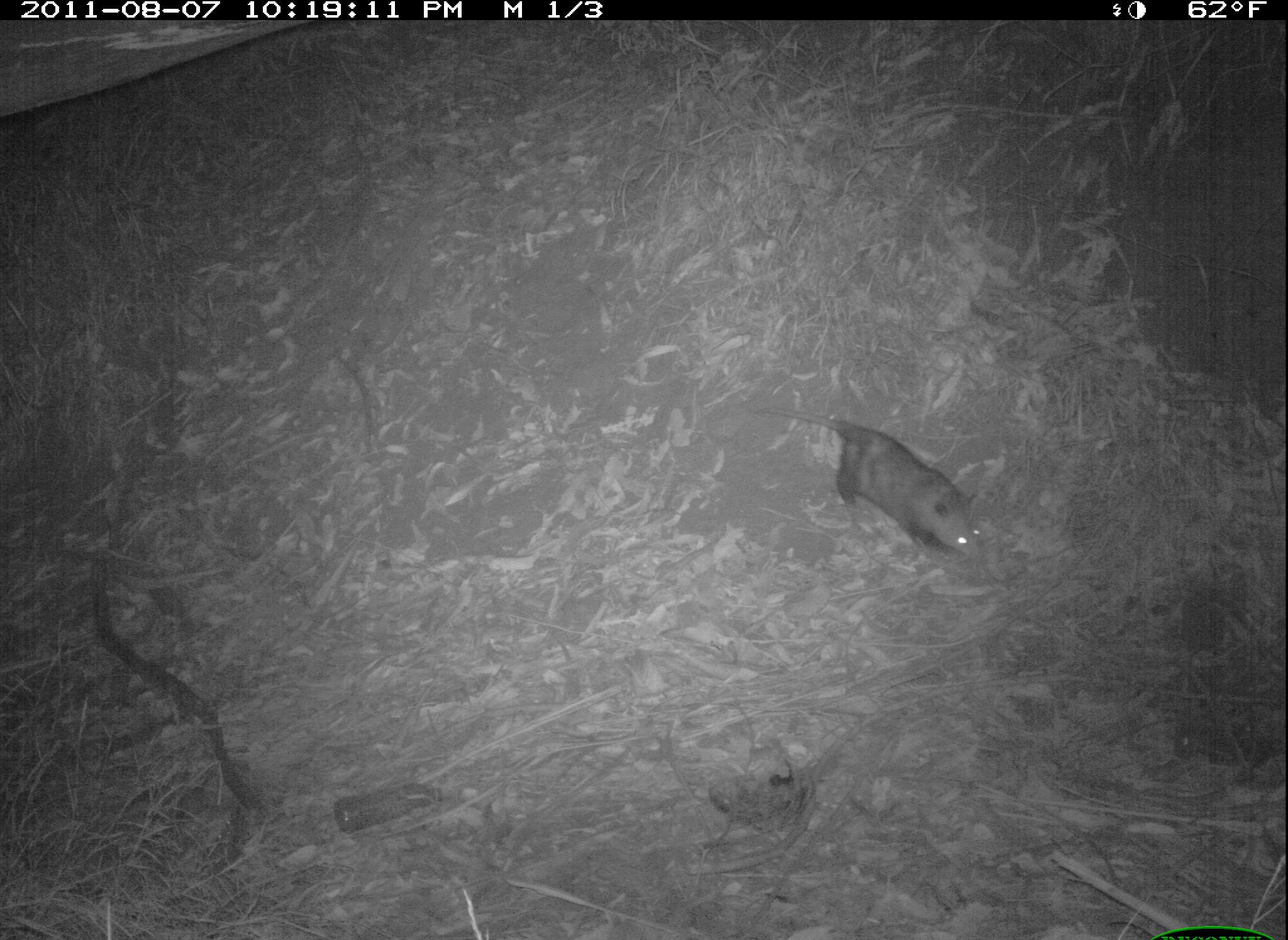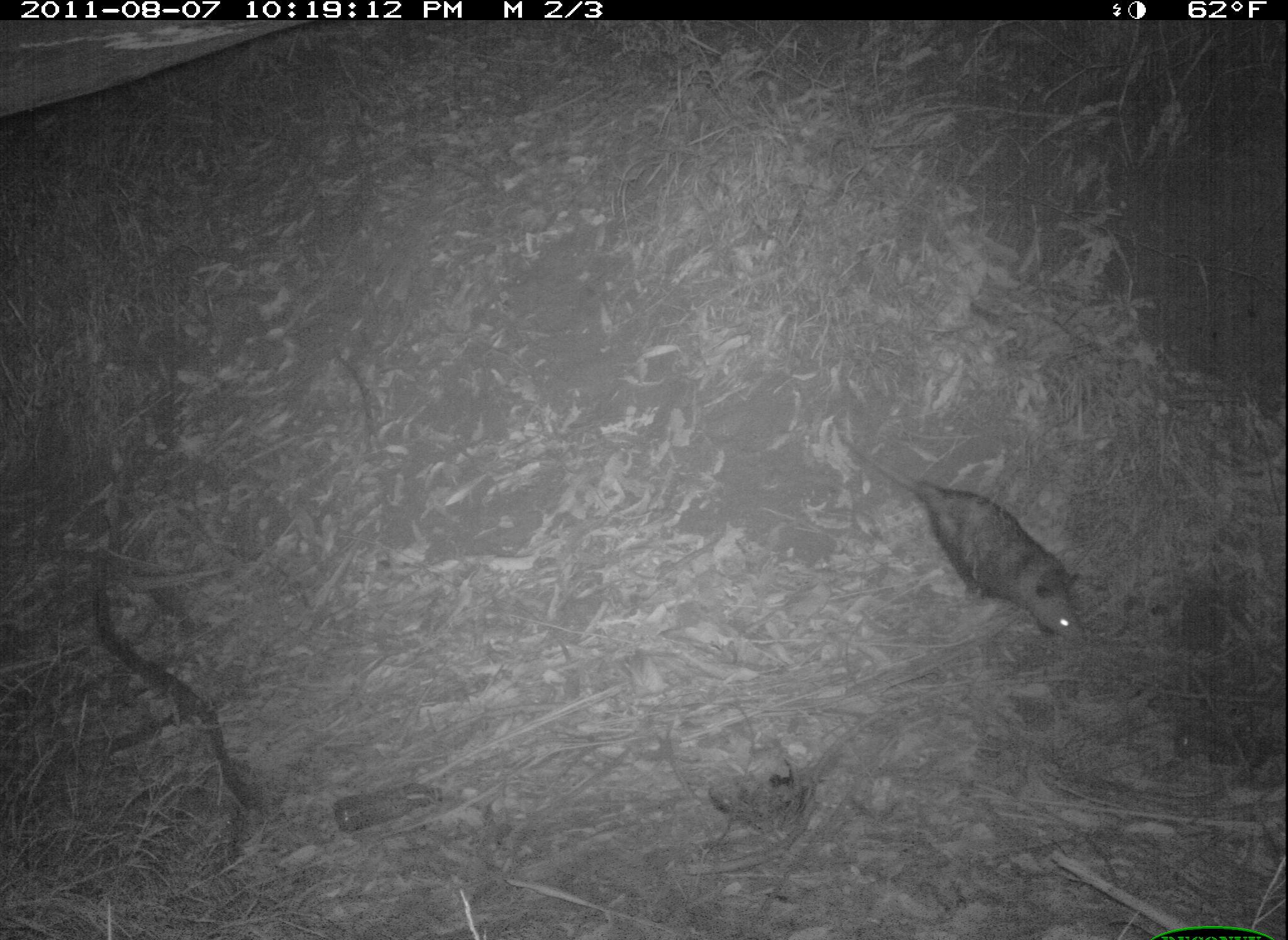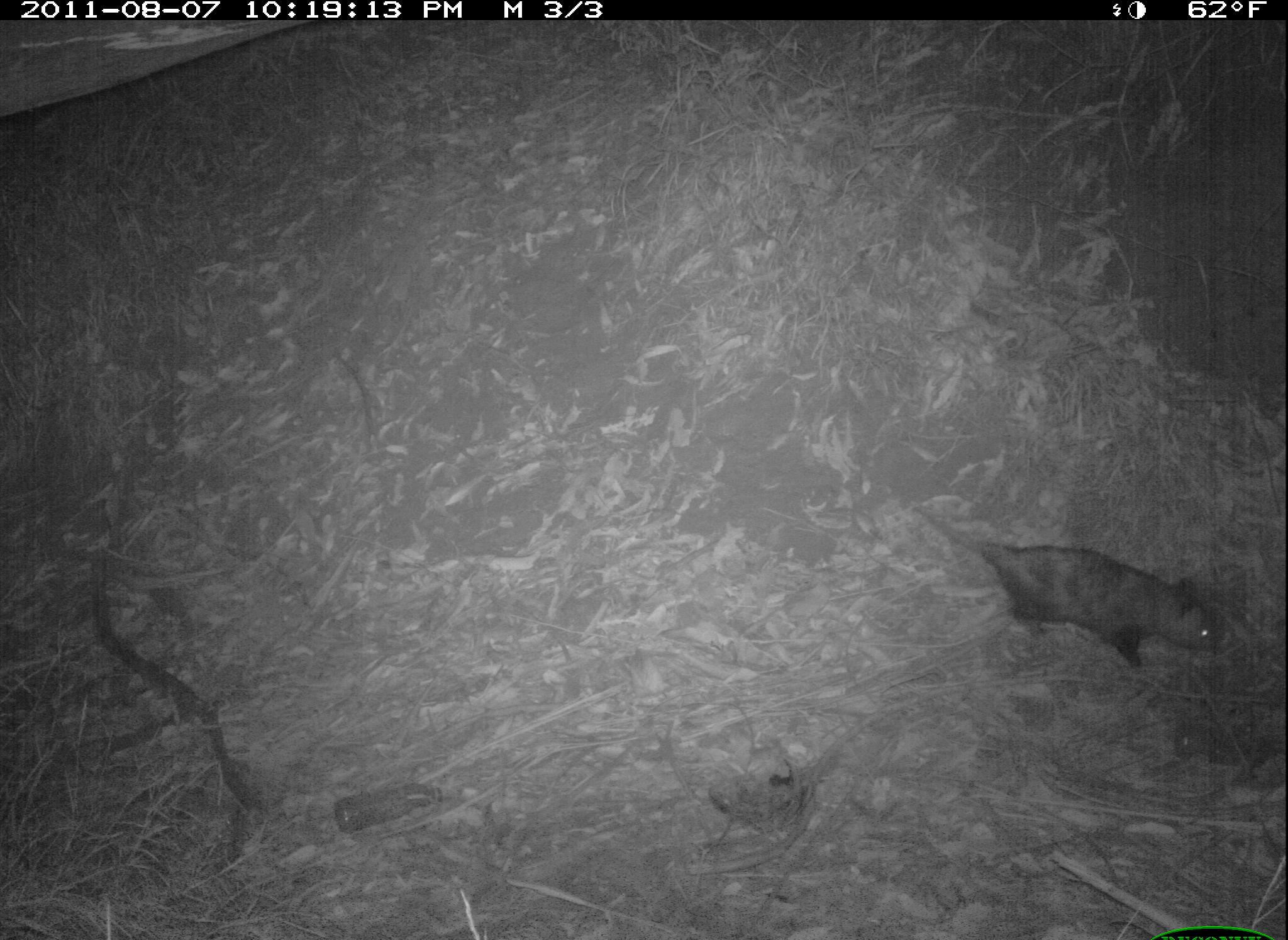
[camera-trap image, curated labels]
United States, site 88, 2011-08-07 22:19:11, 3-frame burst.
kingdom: Animalia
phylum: Chordata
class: Mammalia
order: Didelphimorphia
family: Didelphidae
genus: Didelphis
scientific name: Didelphis virginiana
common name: virginia opossum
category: opossum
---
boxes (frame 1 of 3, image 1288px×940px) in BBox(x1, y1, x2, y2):
opossum: BBox(757, 396, 1003, 588)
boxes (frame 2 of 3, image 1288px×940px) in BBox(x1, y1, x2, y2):
opossum: BBox(836, 422, 1096, 654)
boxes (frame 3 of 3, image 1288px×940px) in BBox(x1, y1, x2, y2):
opossum: BBox(898, 485, 1243, 675)